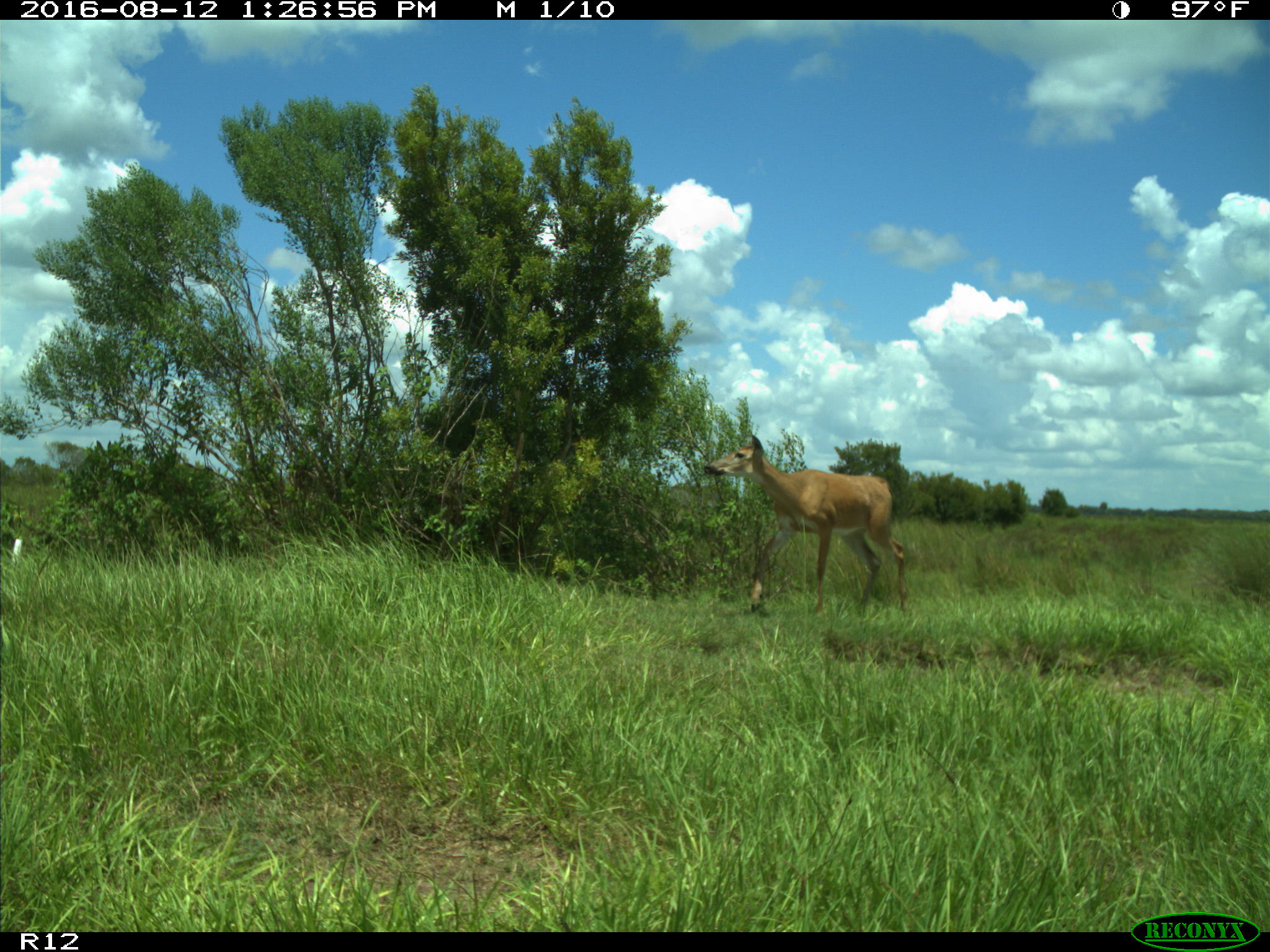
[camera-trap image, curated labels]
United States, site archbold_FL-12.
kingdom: Animalia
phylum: Chordata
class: Mammalia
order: Artiodactyla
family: Cervidae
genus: Odocoileus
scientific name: Odocoileus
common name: deer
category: unidentified deer